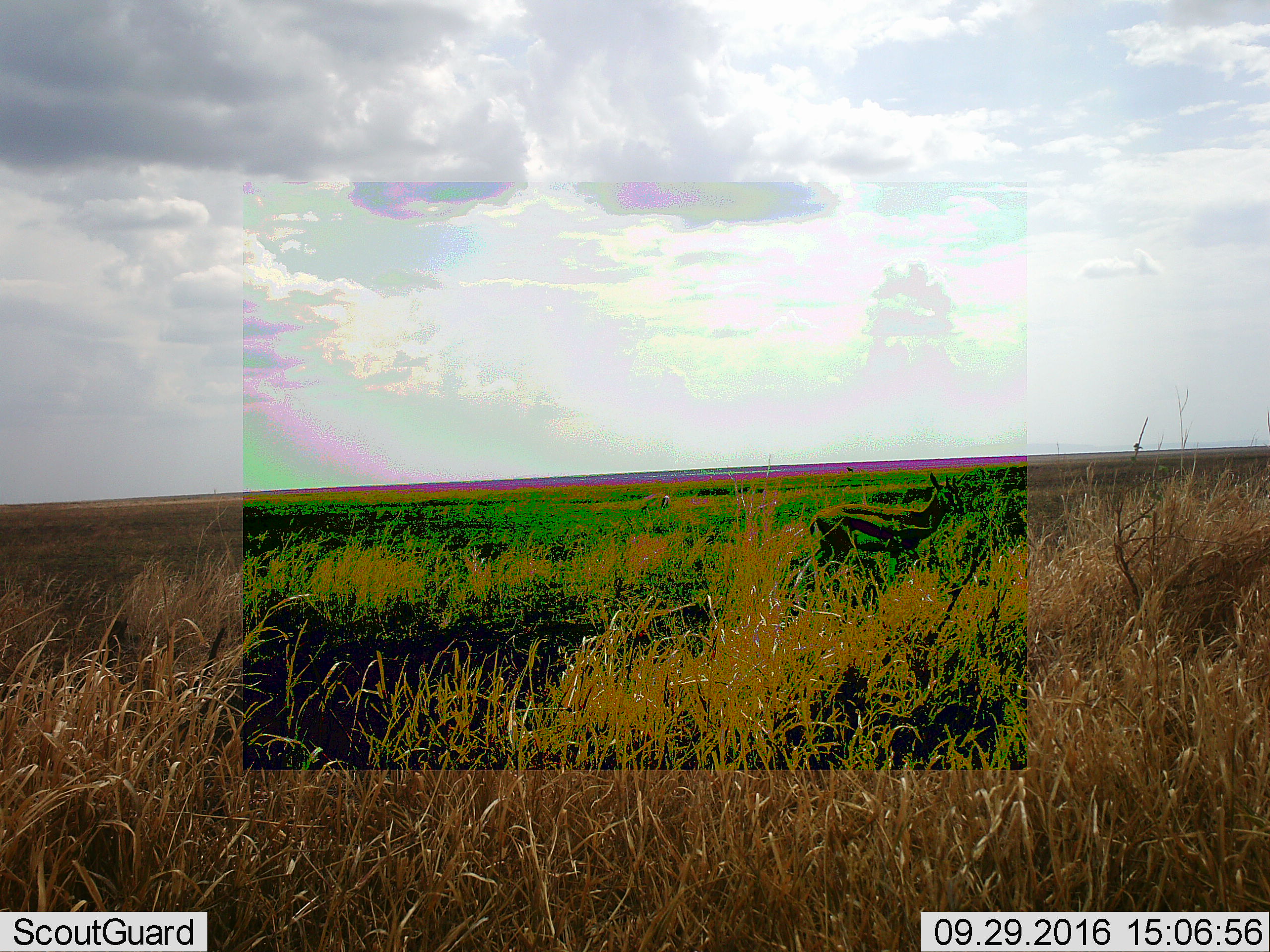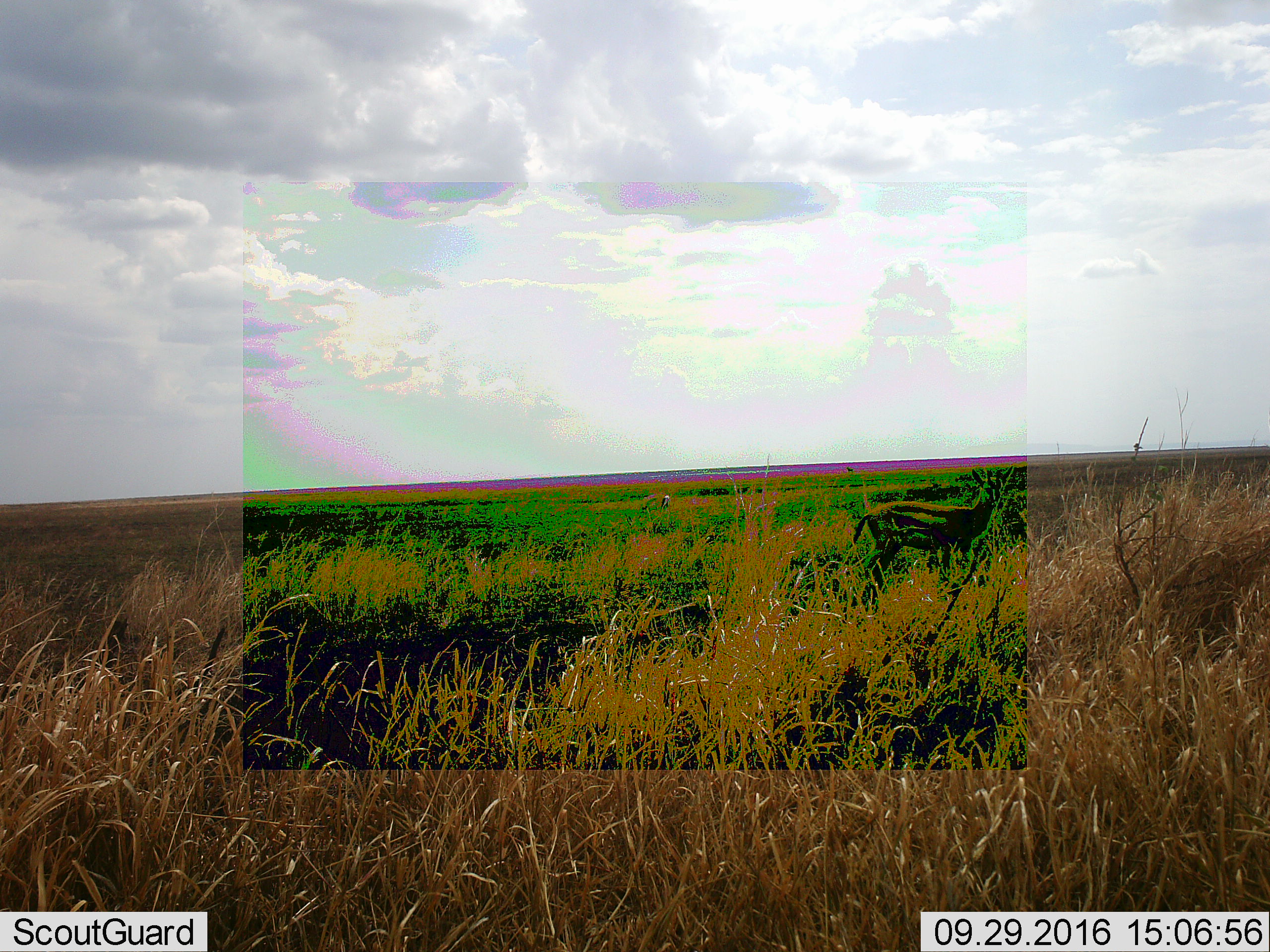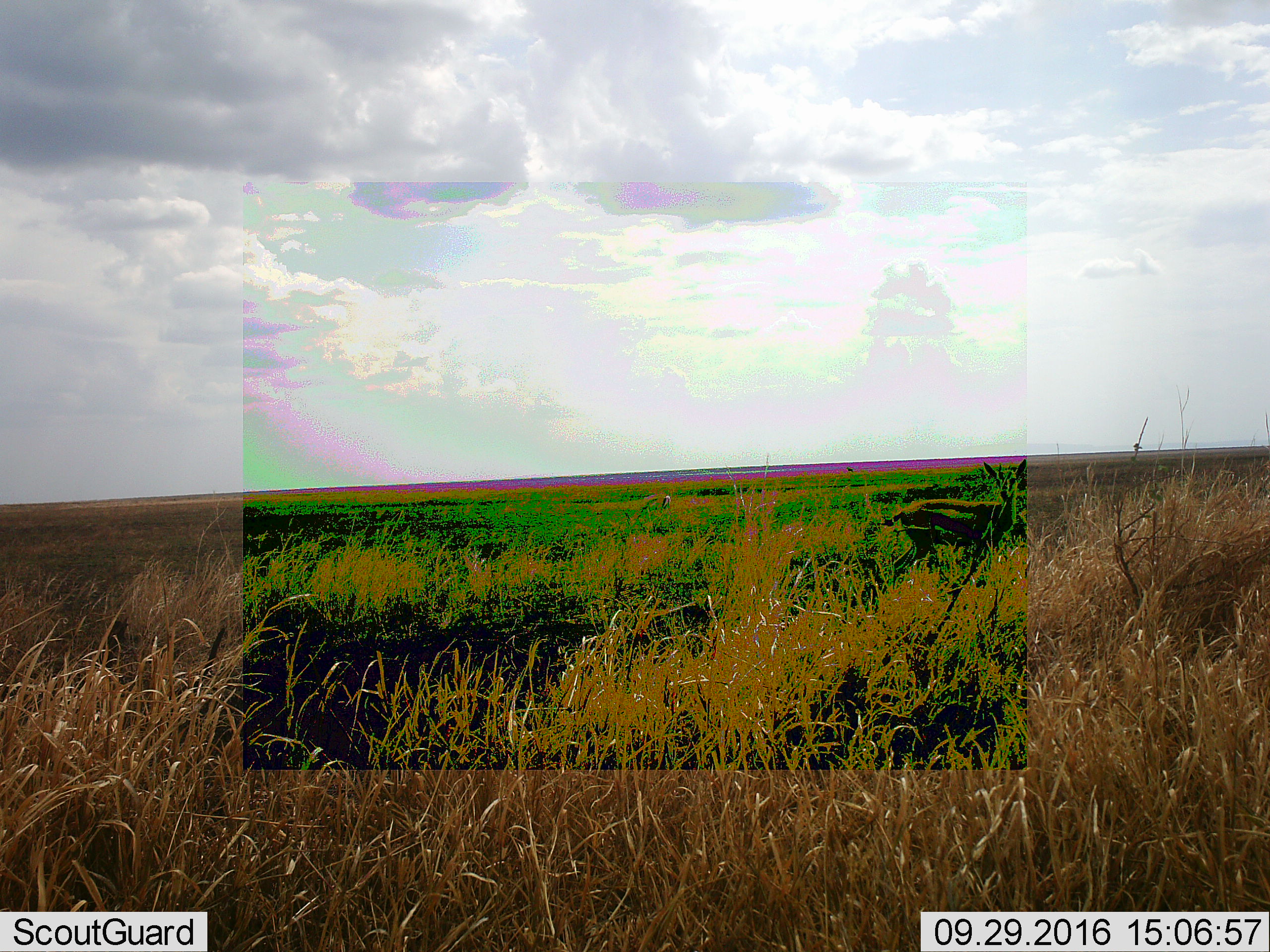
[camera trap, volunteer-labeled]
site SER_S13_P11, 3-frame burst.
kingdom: Animalia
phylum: Chordata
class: Mammalia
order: Artiodactyla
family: Bovidae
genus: Eudorcas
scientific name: Eudorcas thomsonii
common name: thomson's gazelle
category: gazellethomsons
Gazellethomsons (thomson's gazelle) (Eudorcas thomsonii), count 1. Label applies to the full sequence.